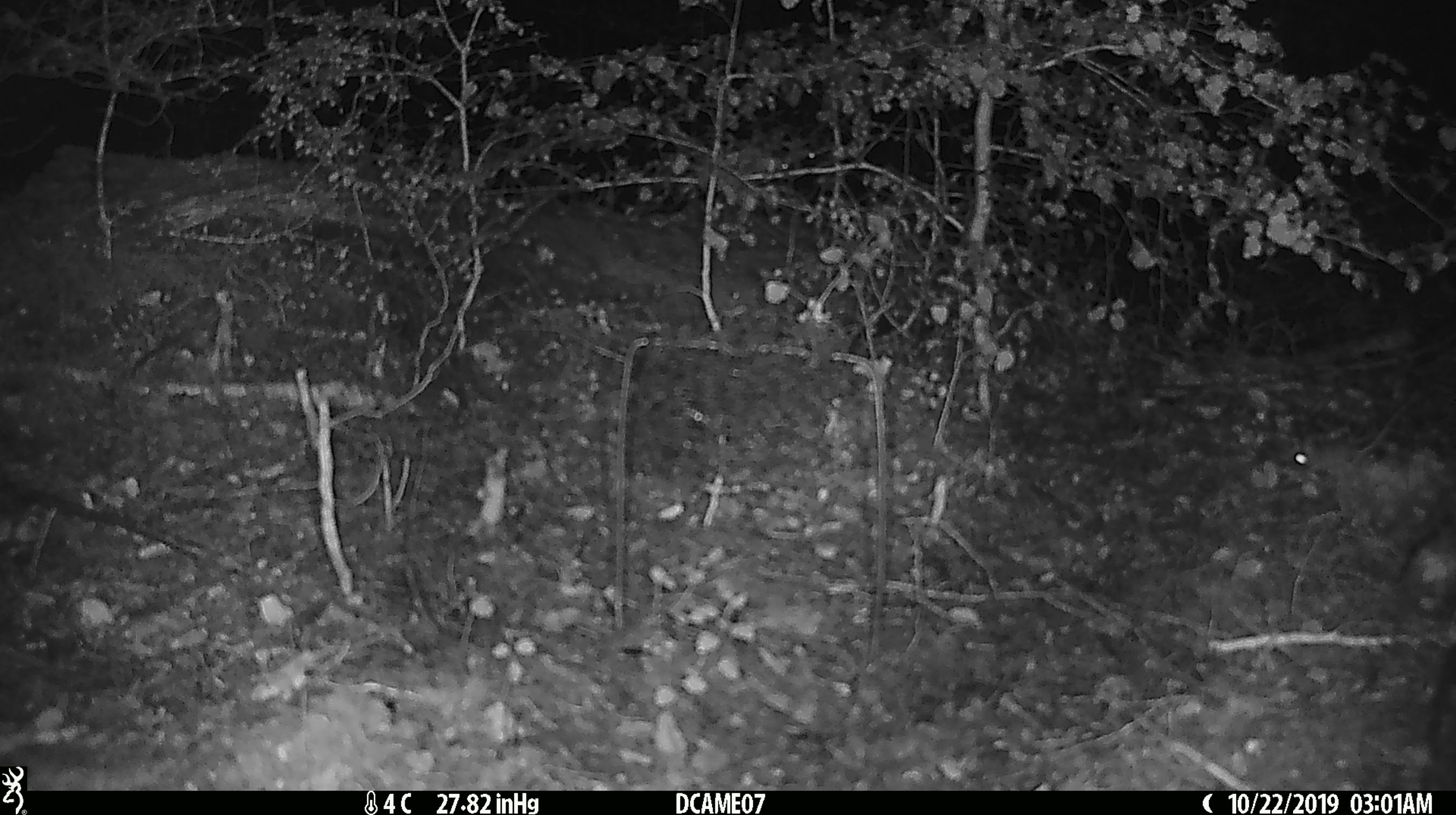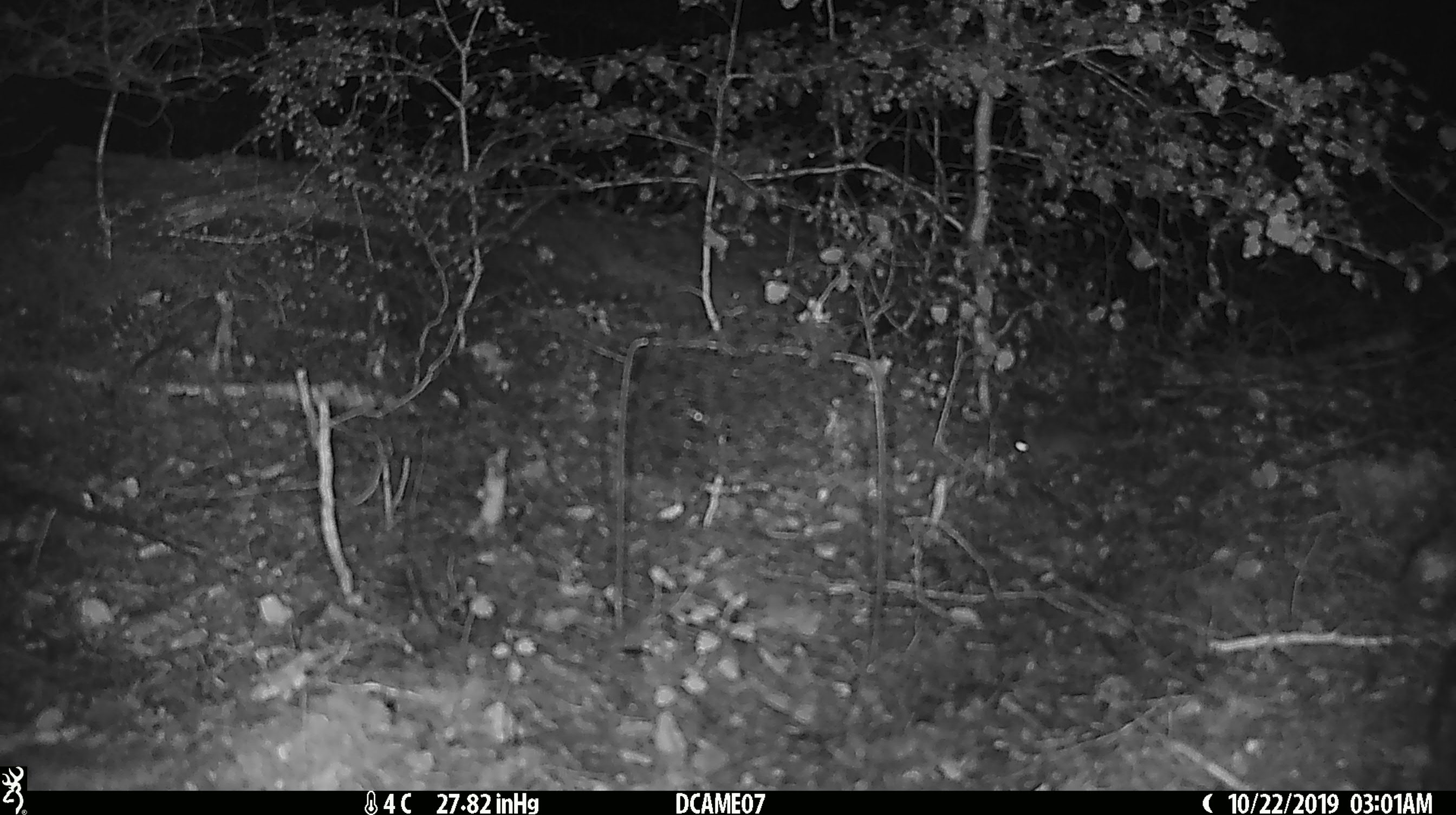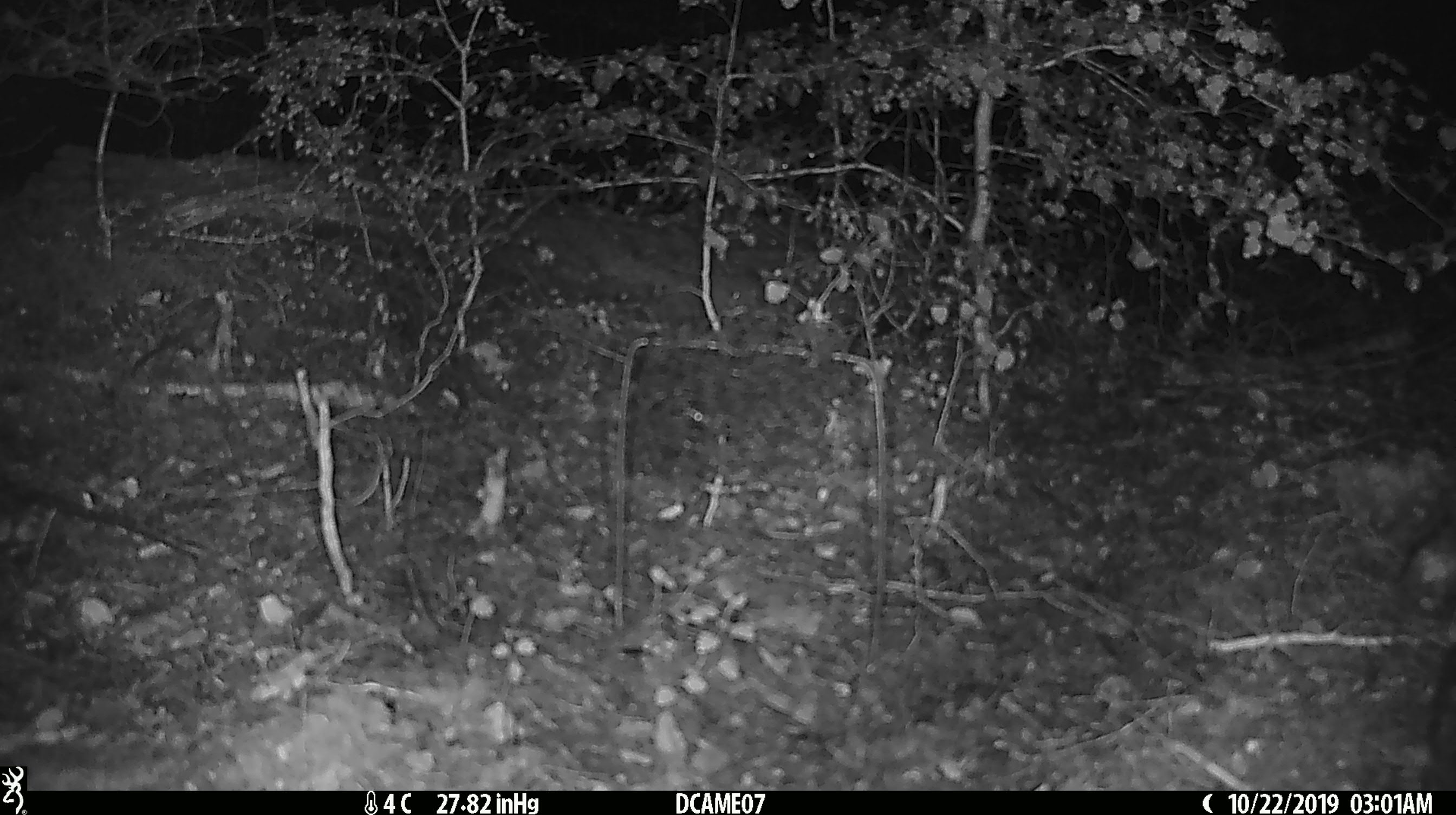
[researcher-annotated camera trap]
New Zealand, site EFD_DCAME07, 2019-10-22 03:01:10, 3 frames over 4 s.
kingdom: Animalia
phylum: Chordata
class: Mammalia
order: Rodentia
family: Muridae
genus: Mus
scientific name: Mus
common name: mouse